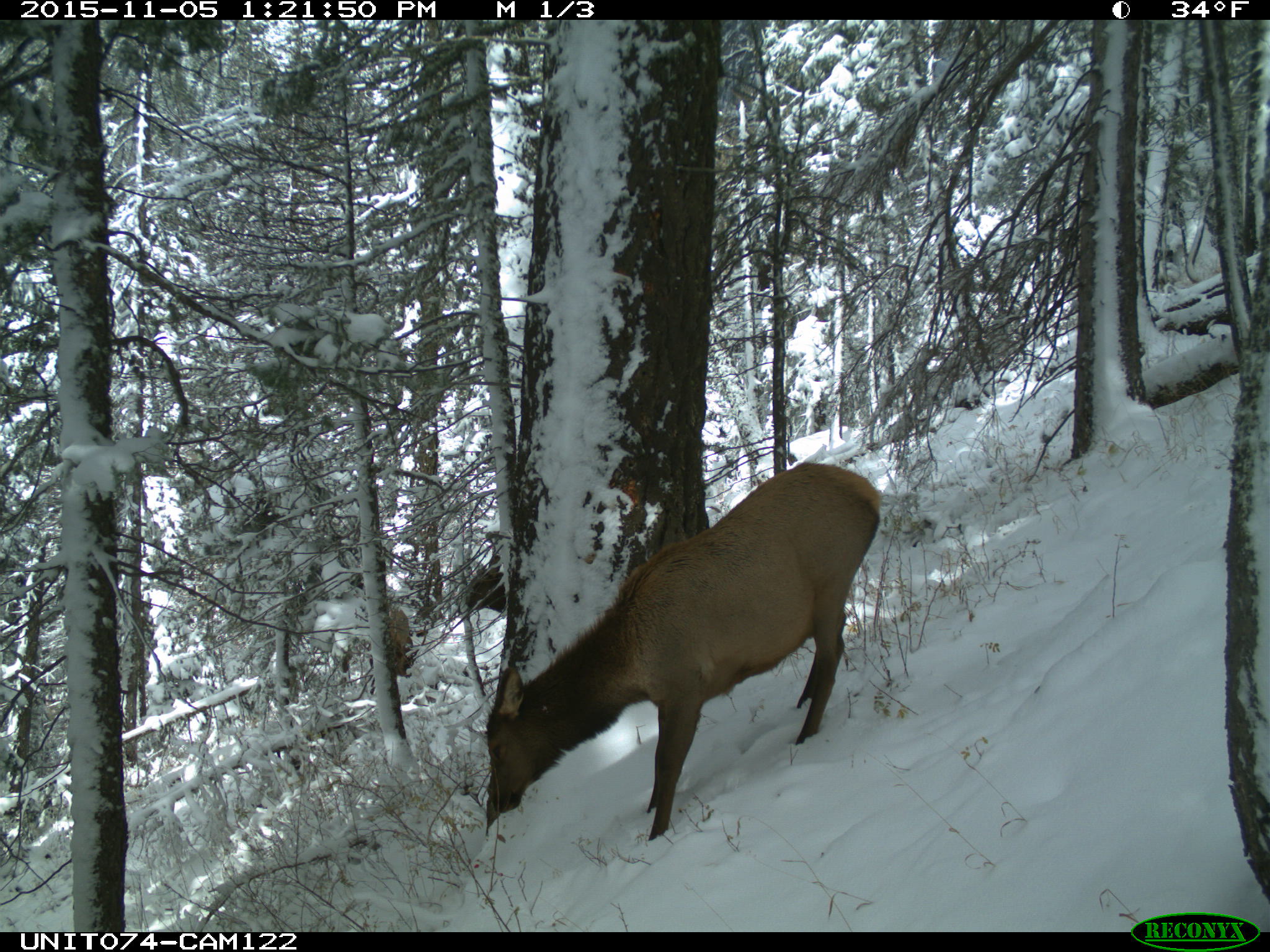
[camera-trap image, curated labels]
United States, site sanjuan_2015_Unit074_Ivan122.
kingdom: Animalia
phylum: Chordata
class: Mammalia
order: Artiodactyla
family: Cervidae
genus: Cervus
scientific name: Cervus elaphus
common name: red deer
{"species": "Cervus elaphus (red deer)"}